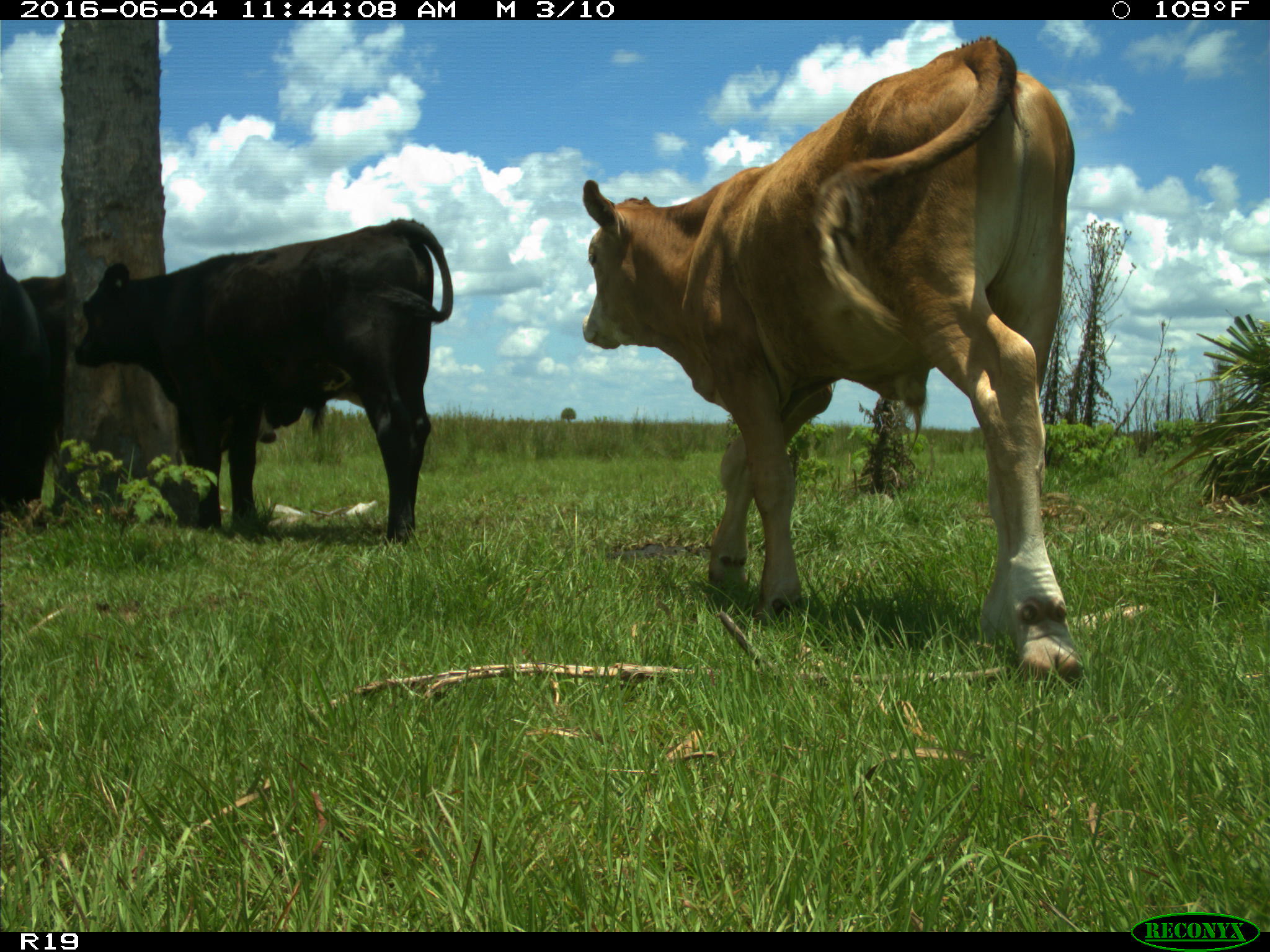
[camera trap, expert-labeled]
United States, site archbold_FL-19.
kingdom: Animalia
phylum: Chordata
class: Mammalia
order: Artiodactyla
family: Bovidae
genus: Bos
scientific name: Bos taurus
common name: domestic cow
Bos taurus (domestic cow).